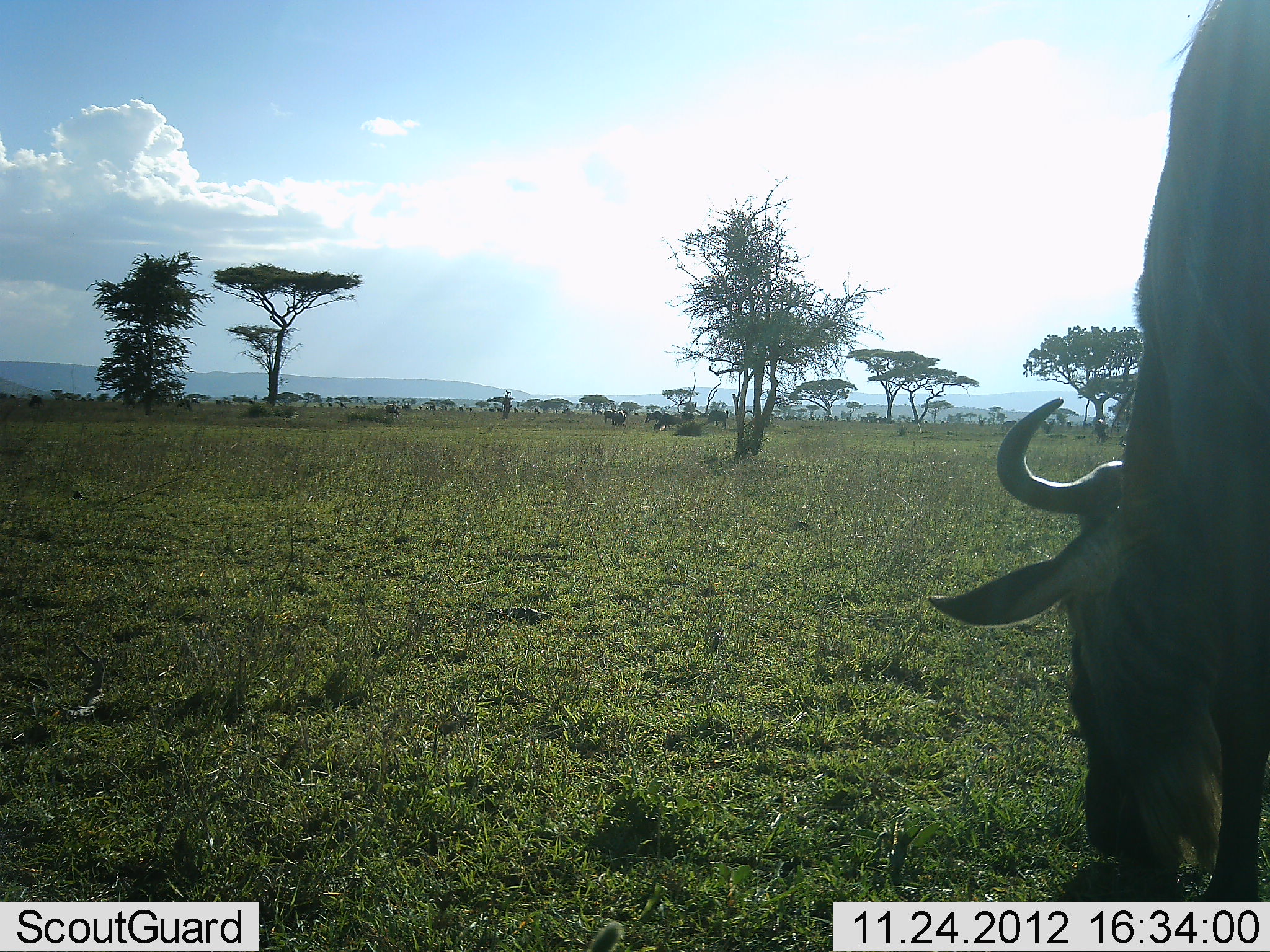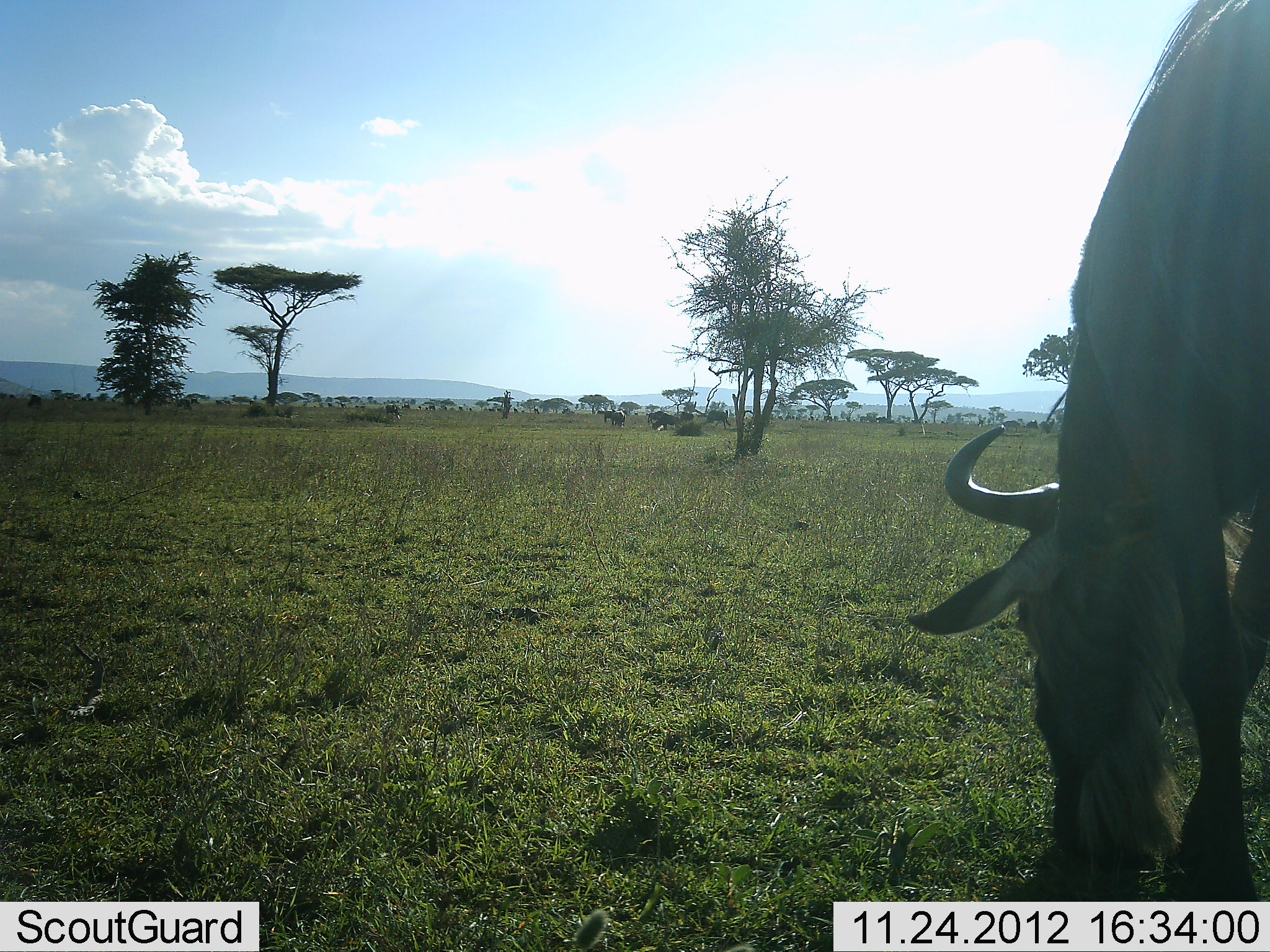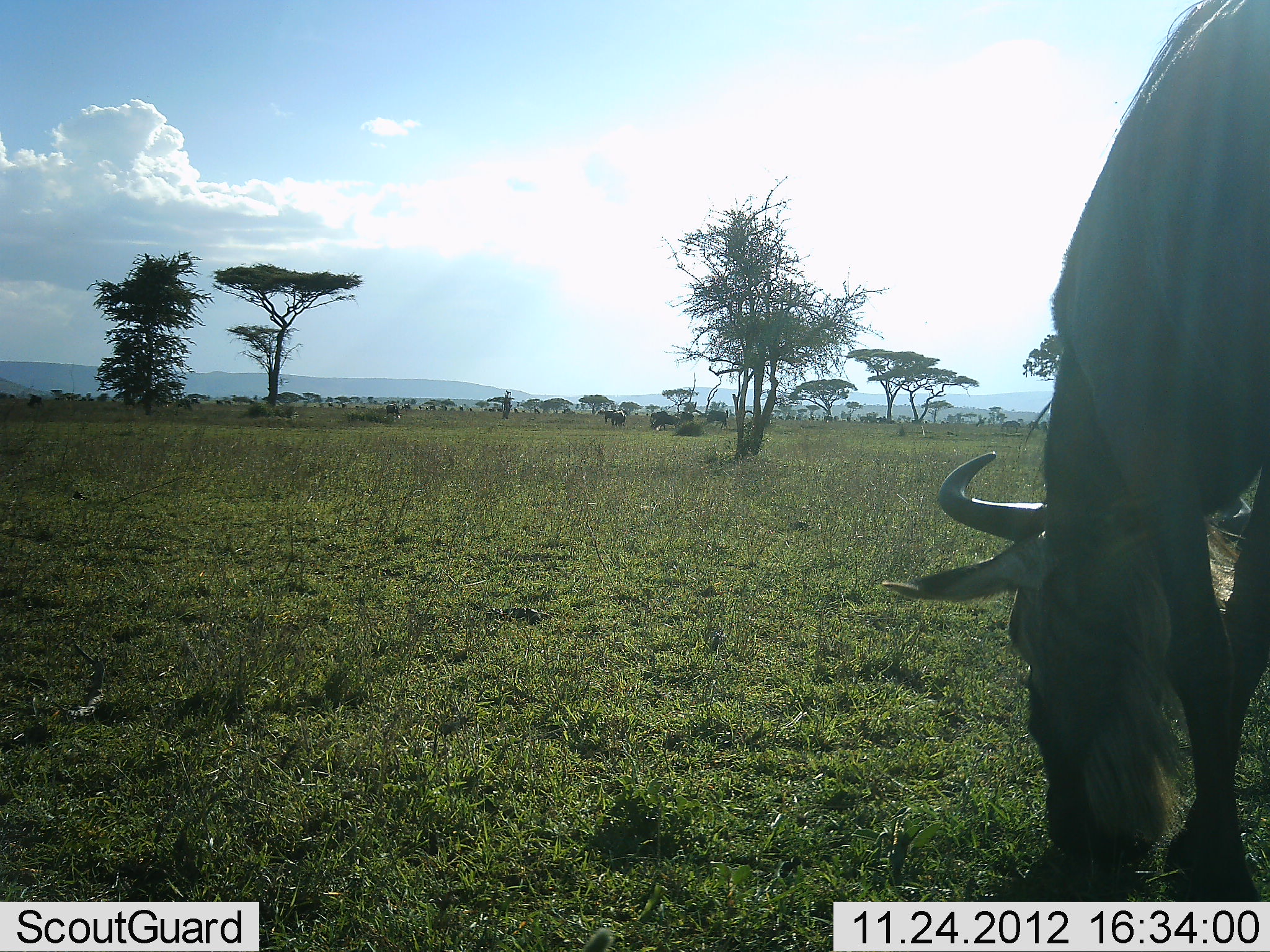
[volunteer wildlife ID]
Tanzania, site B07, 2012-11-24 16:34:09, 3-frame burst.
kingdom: Animalia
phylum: Chordata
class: Mammalia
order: Artiodactyla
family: Bovidae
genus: Connochaetes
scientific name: Connochaetes taurinus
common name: blue wildebeest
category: wildebeest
Wildebeest (blue wildebeest) (Connochaetes taurinus), count 1. Behavior (volunteer vote fractions): standing 30%, resting 10%, moving 10%, interacting 0%. Young present (vote fraction): 0%. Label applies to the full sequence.